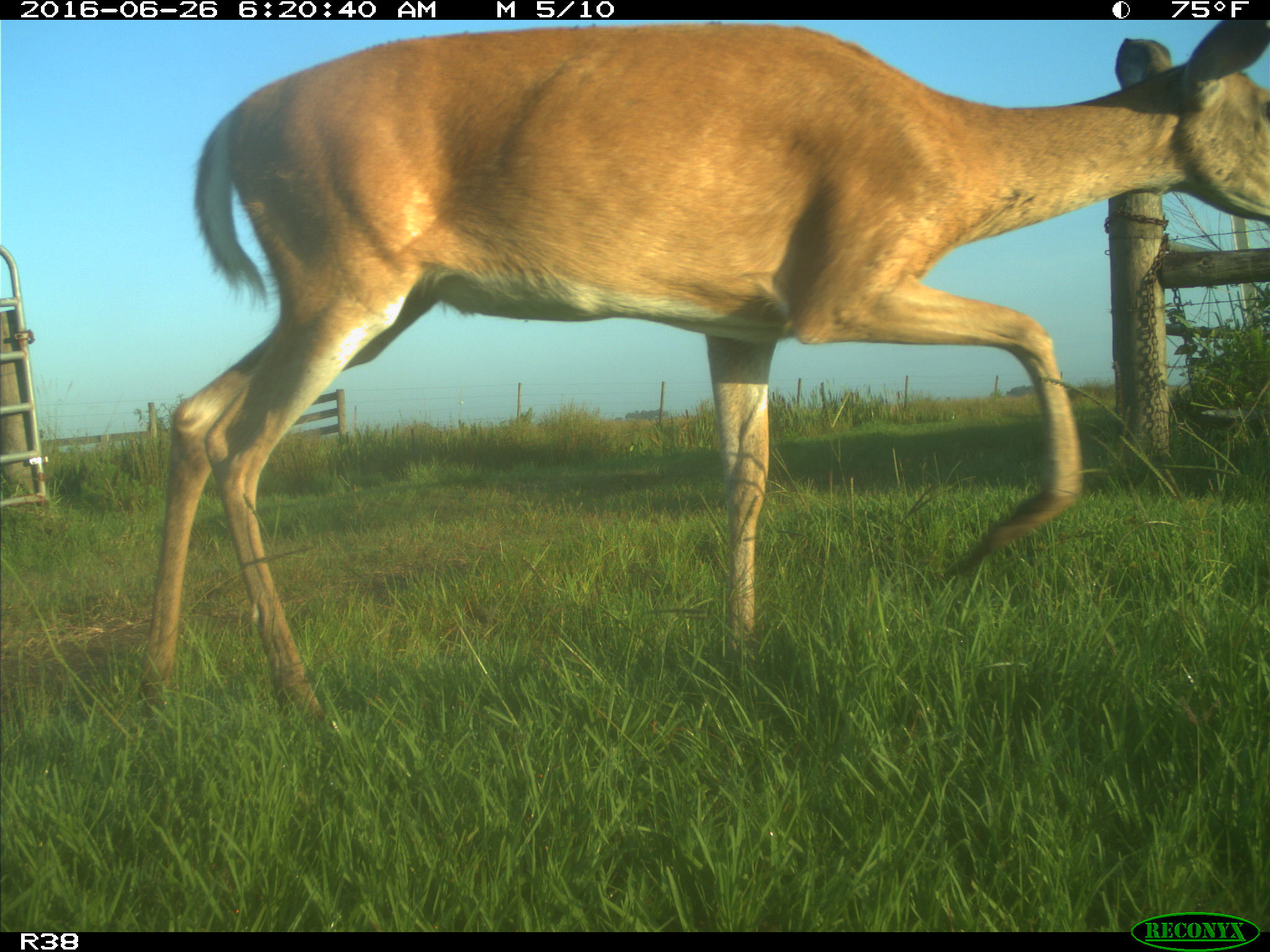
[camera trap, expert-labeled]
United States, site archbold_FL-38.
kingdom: Animalia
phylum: Chordata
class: Mammalia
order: Artiodactyla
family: Cervidae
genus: Odocoileus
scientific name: Odocoileus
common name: deer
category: unidentified deer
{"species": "unidentified deer (deer) (Odocoileus)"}